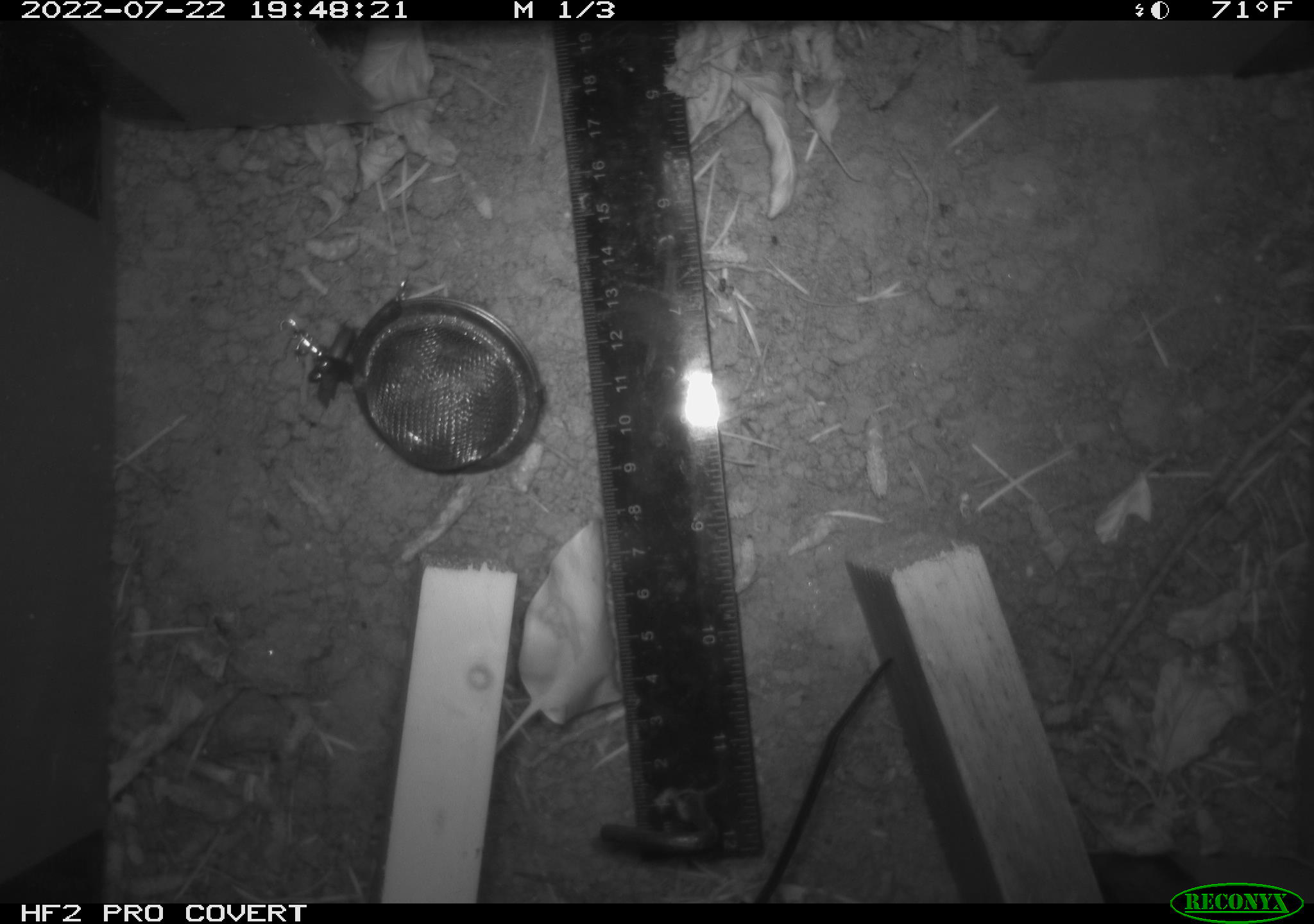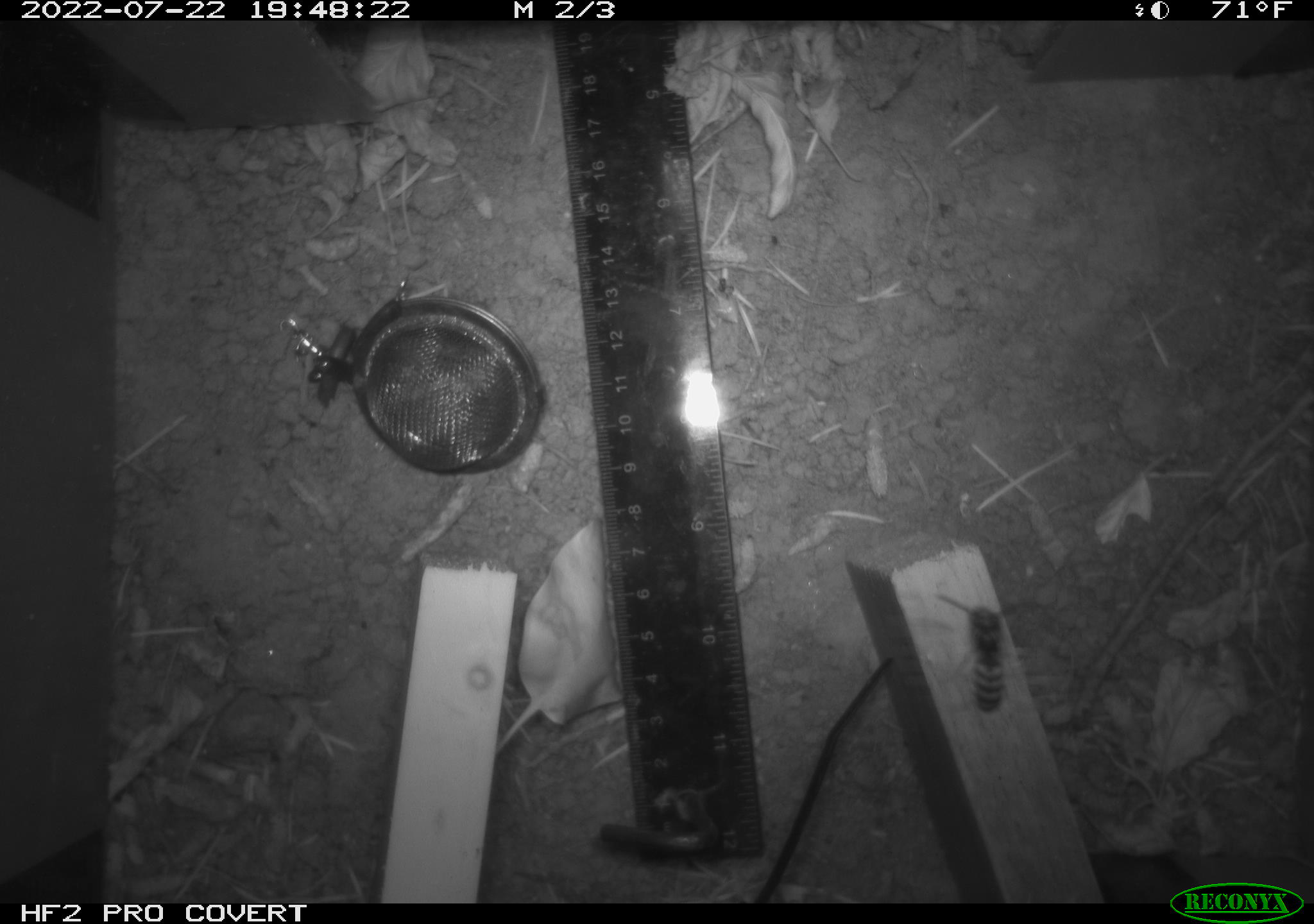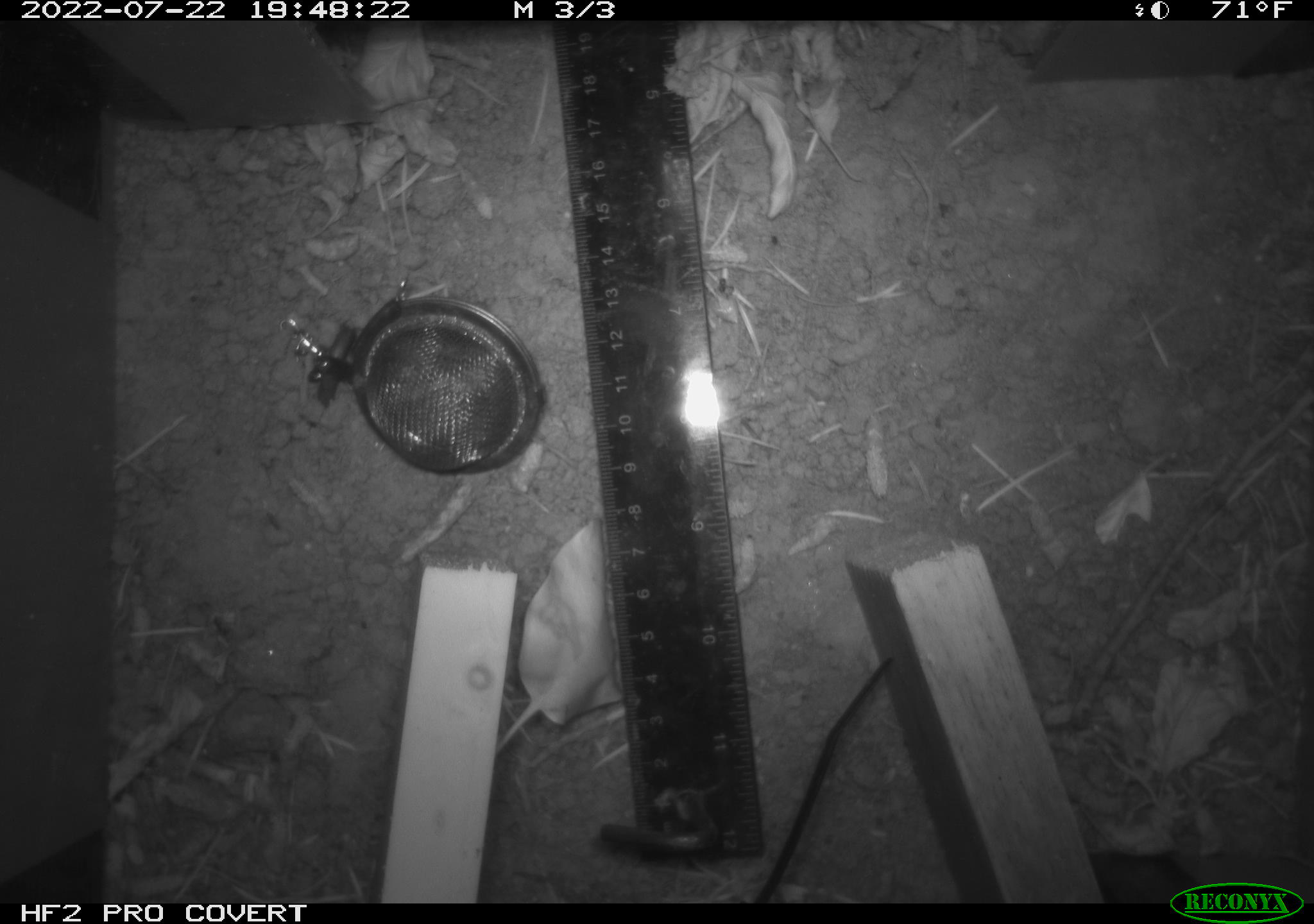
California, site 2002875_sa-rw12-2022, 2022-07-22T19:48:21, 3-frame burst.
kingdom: Animalia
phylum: Arthropoda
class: Insecta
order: Hymenoptera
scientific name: Hymenoptera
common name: ants, bees, wasps, and sawflies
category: hymenoptera order